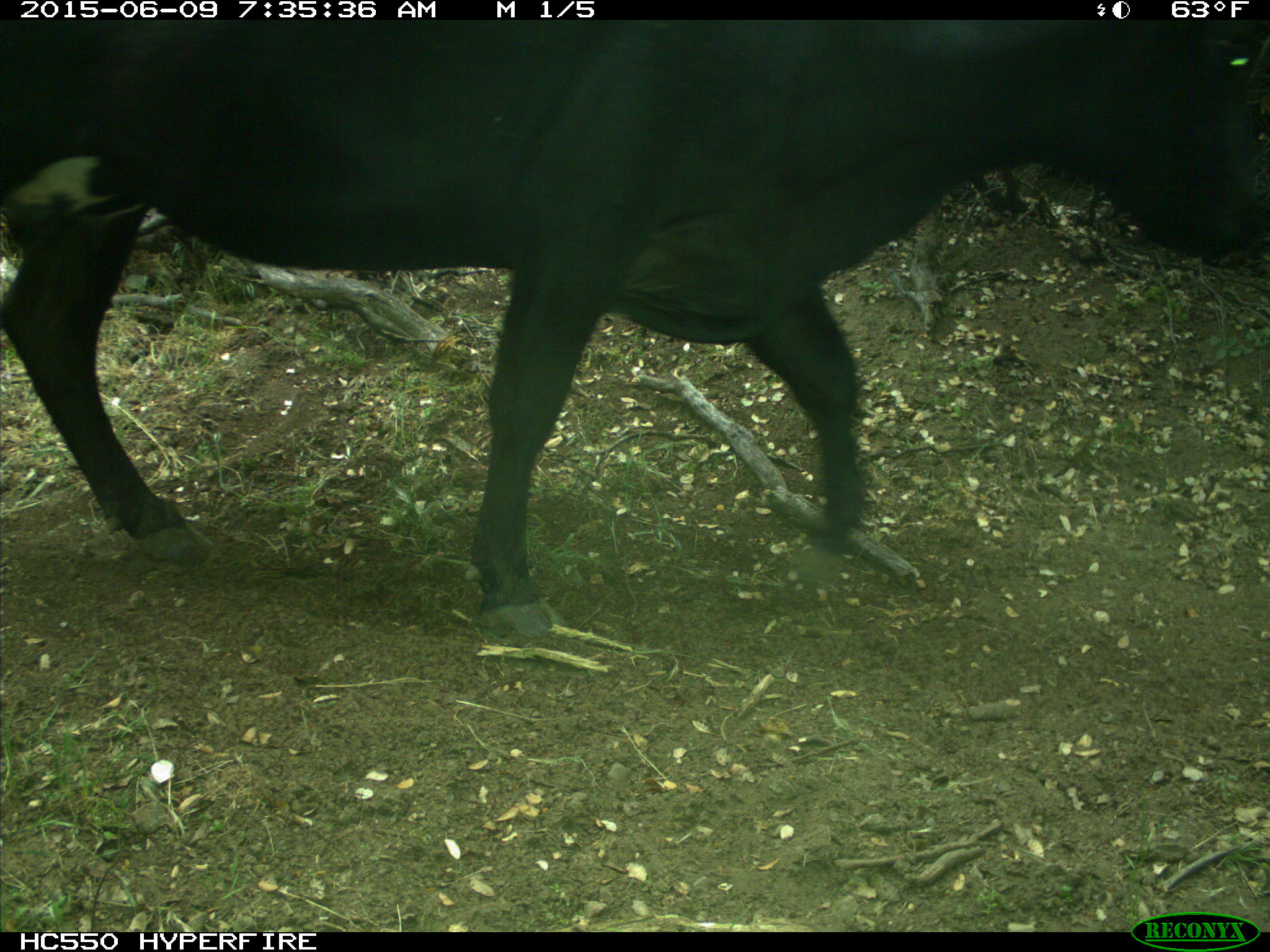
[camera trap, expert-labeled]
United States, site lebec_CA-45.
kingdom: Animalia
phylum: Chordata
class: Mammalia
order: Artiodactyla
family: Bovidae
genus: Bos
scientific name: Bos taurus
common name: domestic cow